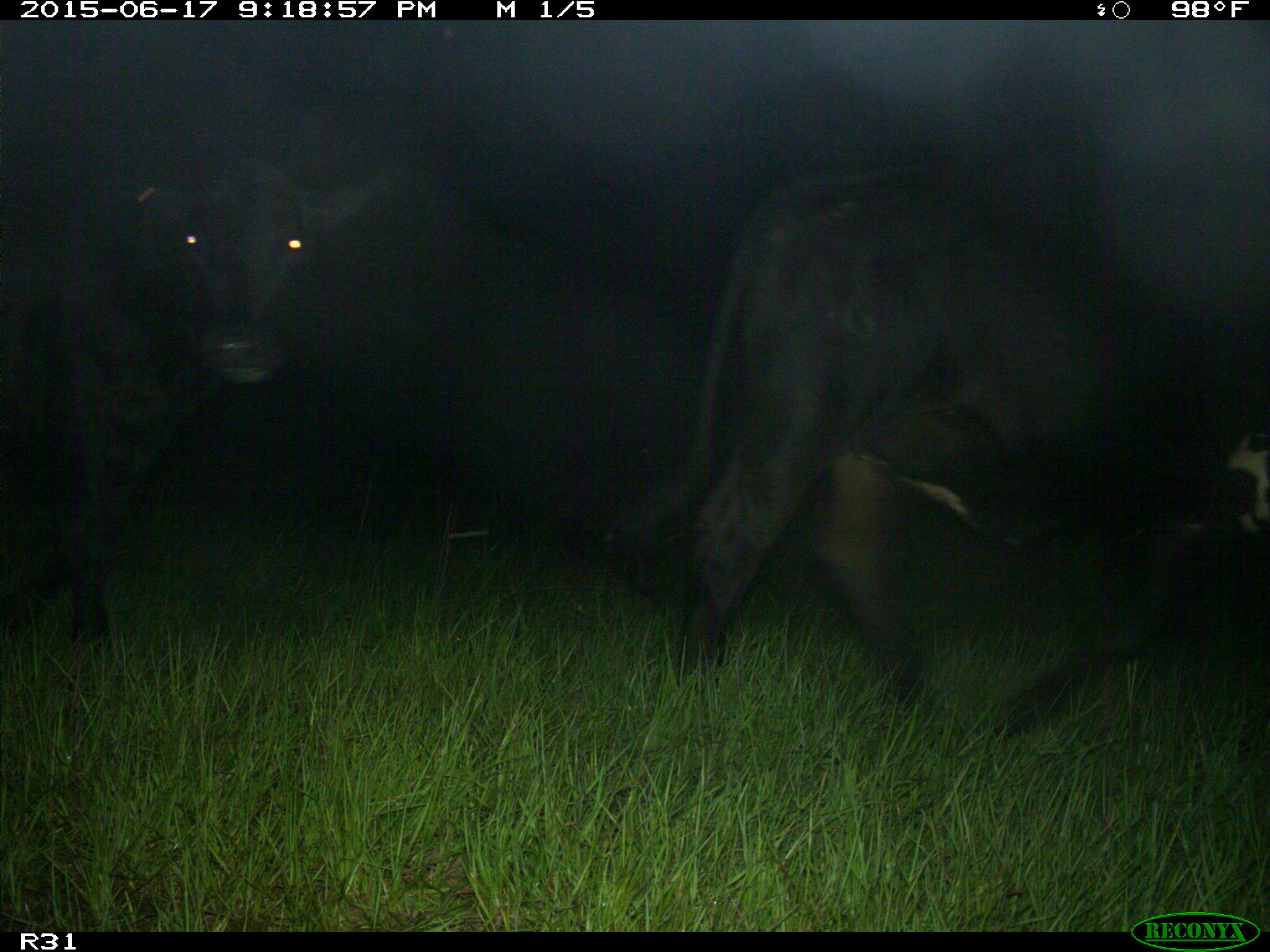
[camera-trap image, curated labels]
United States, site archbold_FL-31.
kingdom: Animalia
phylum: Chordata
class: Mammalia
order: Artiodactyla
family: Bovidae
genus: Bos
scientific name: Bos taurus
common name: domestic cow